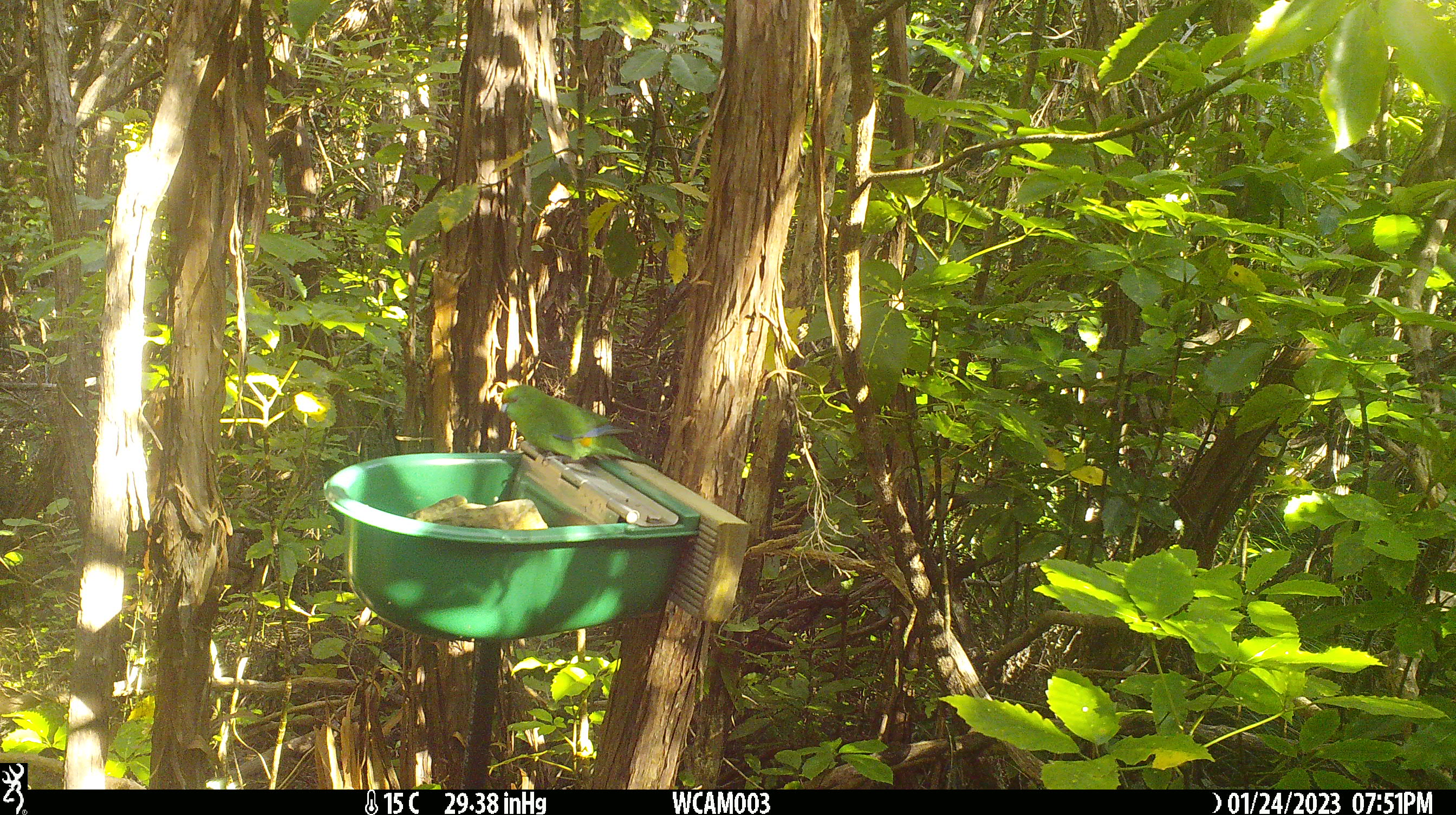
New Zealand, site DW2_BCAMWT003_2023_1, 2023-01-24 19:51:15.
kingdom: Animalia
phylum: Chordata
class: Aves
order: Psittaciformes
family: Psittaculidae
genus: Cyanoramphus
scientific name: Cyanoramphus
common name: parakeet